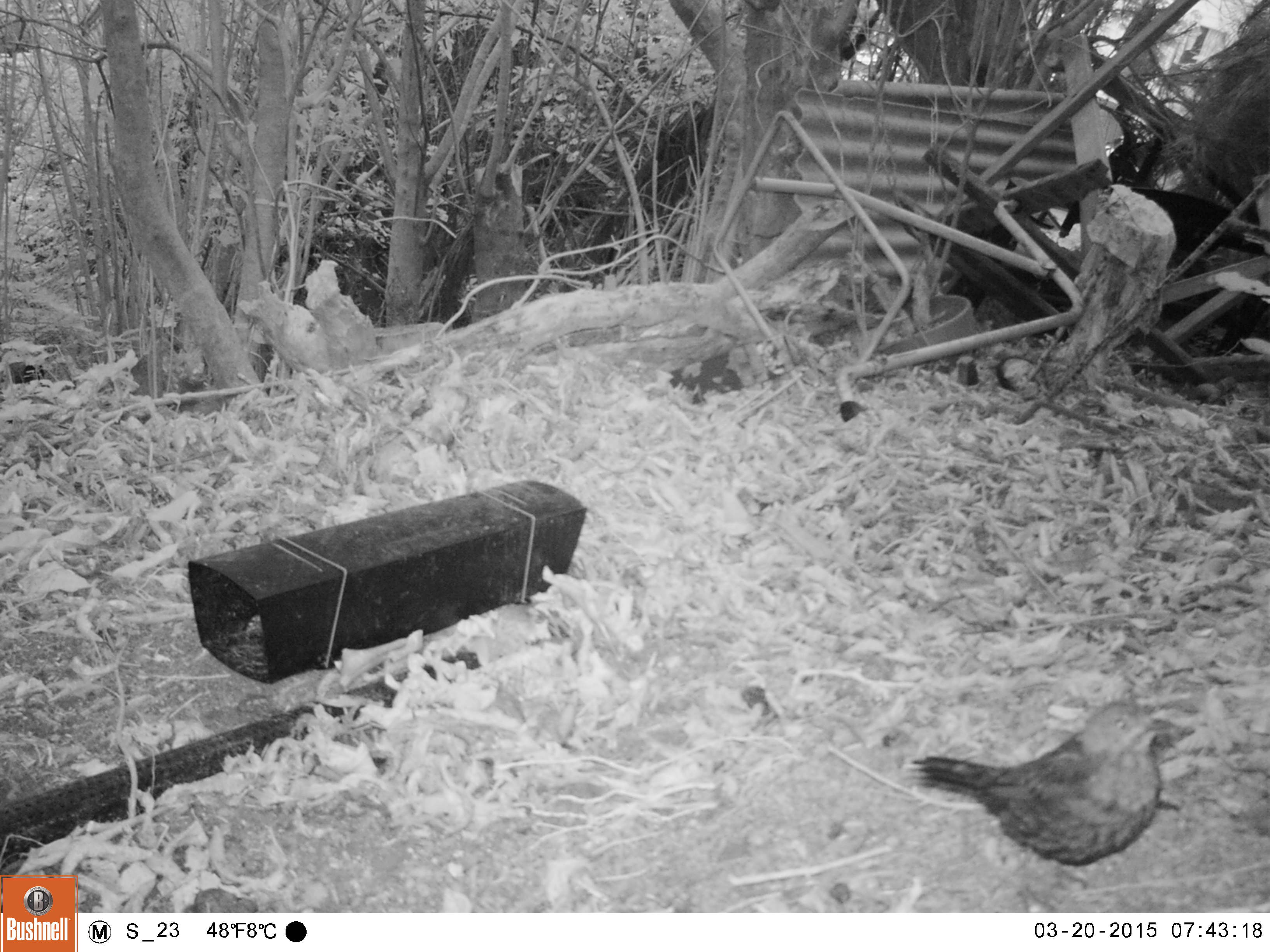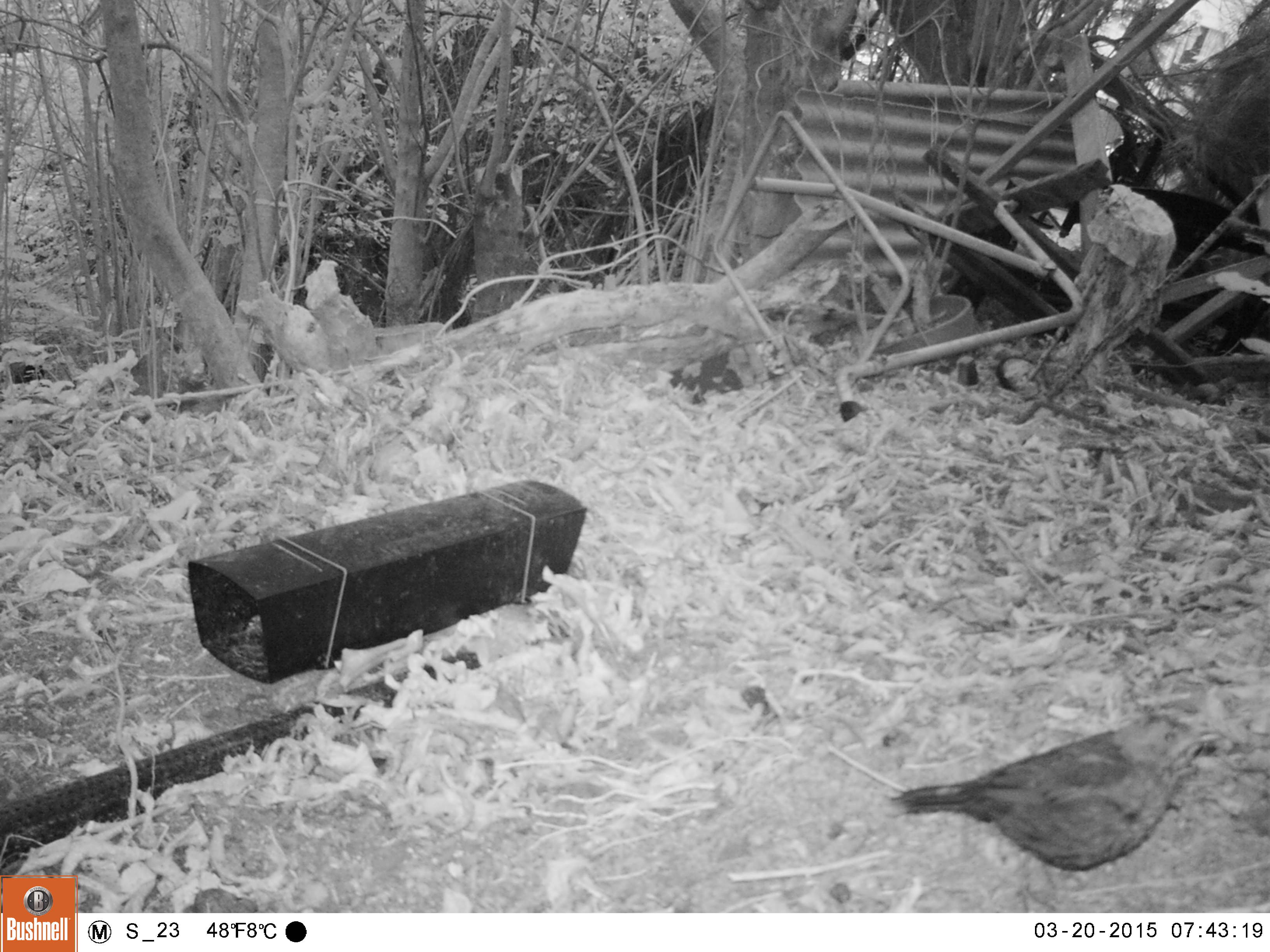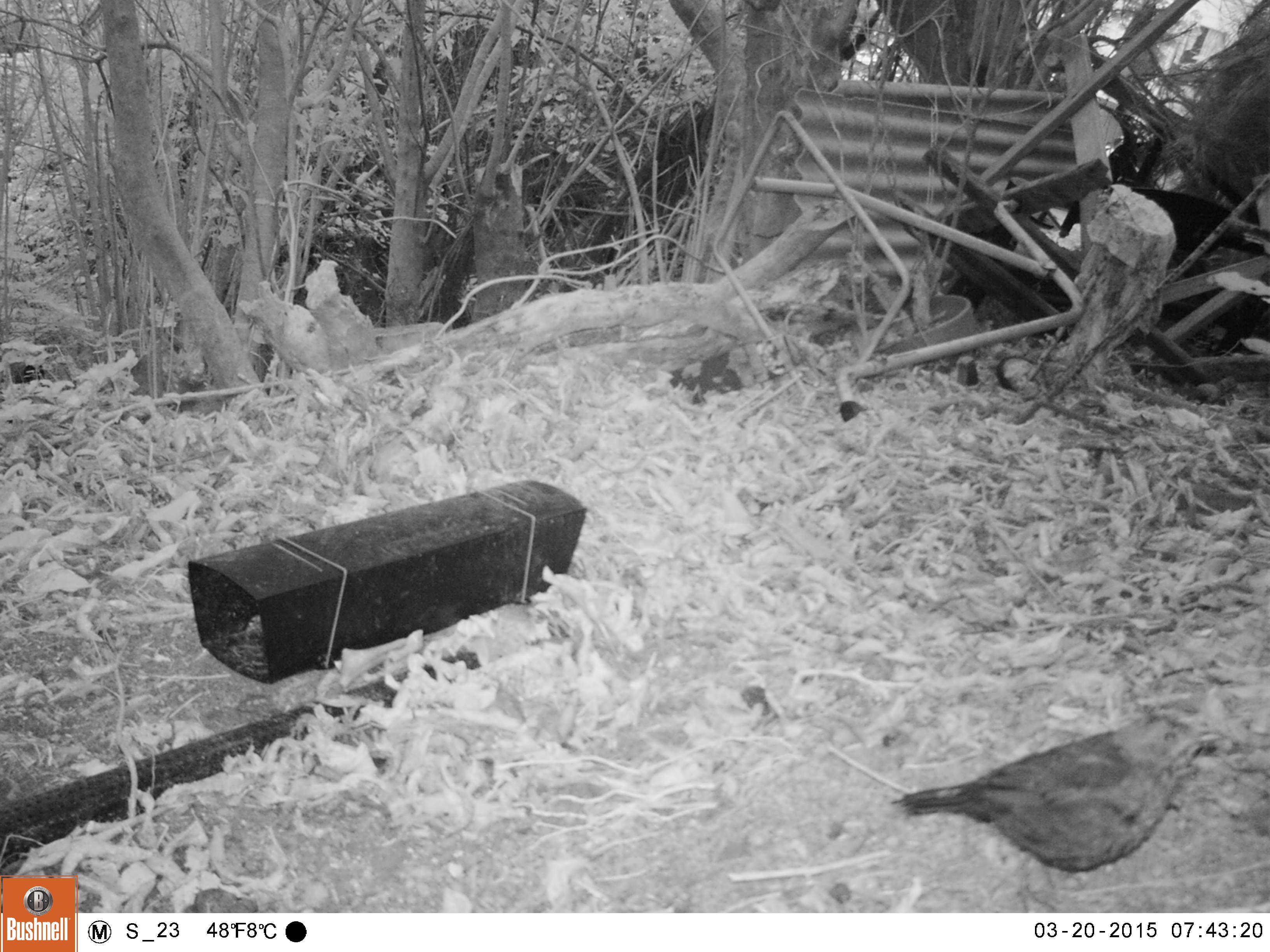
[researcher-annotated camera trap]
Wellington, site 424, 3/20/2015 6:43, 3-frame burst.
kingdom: Animalia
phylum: Chordata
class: Aves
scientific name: Aves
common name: bird